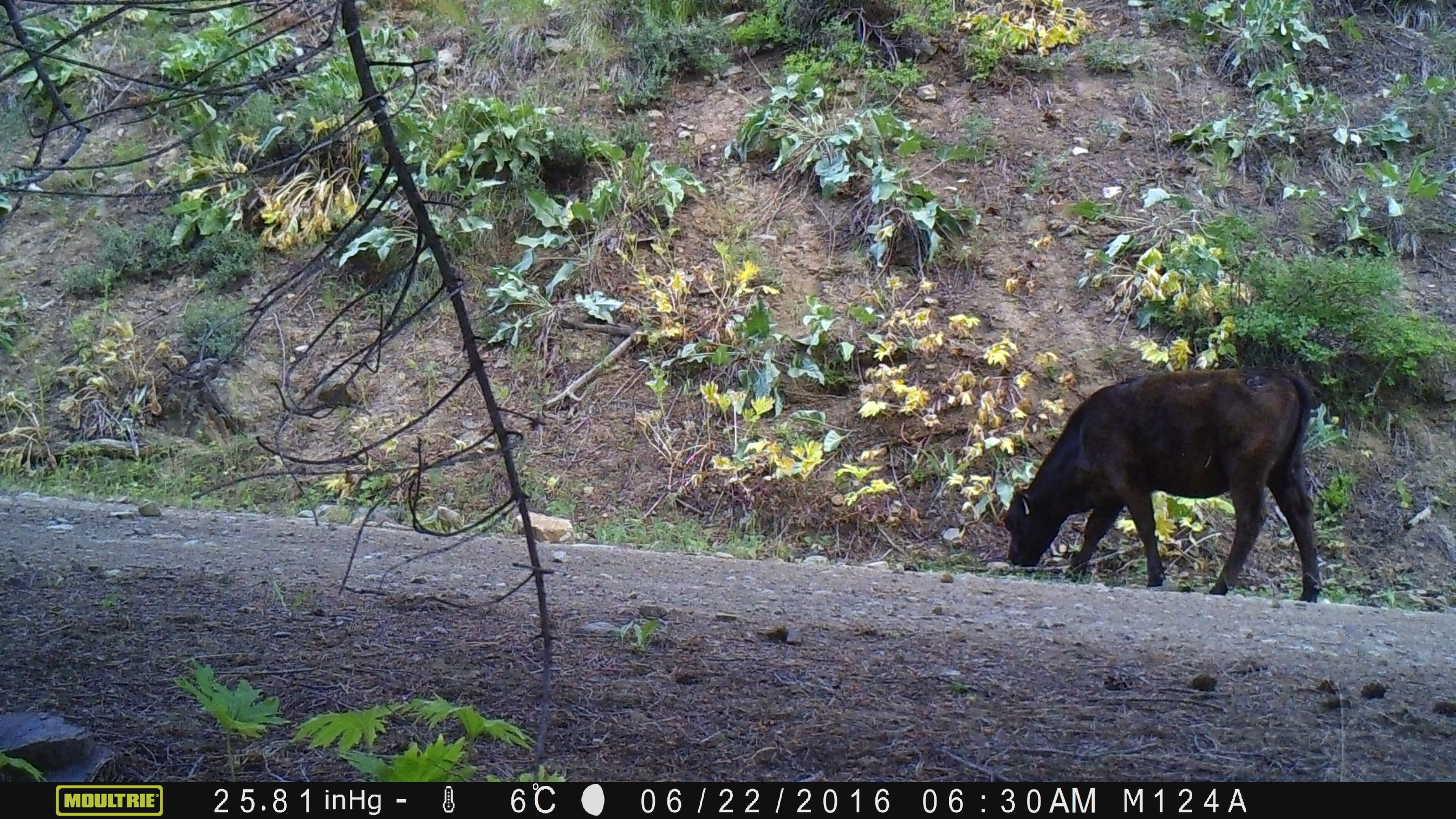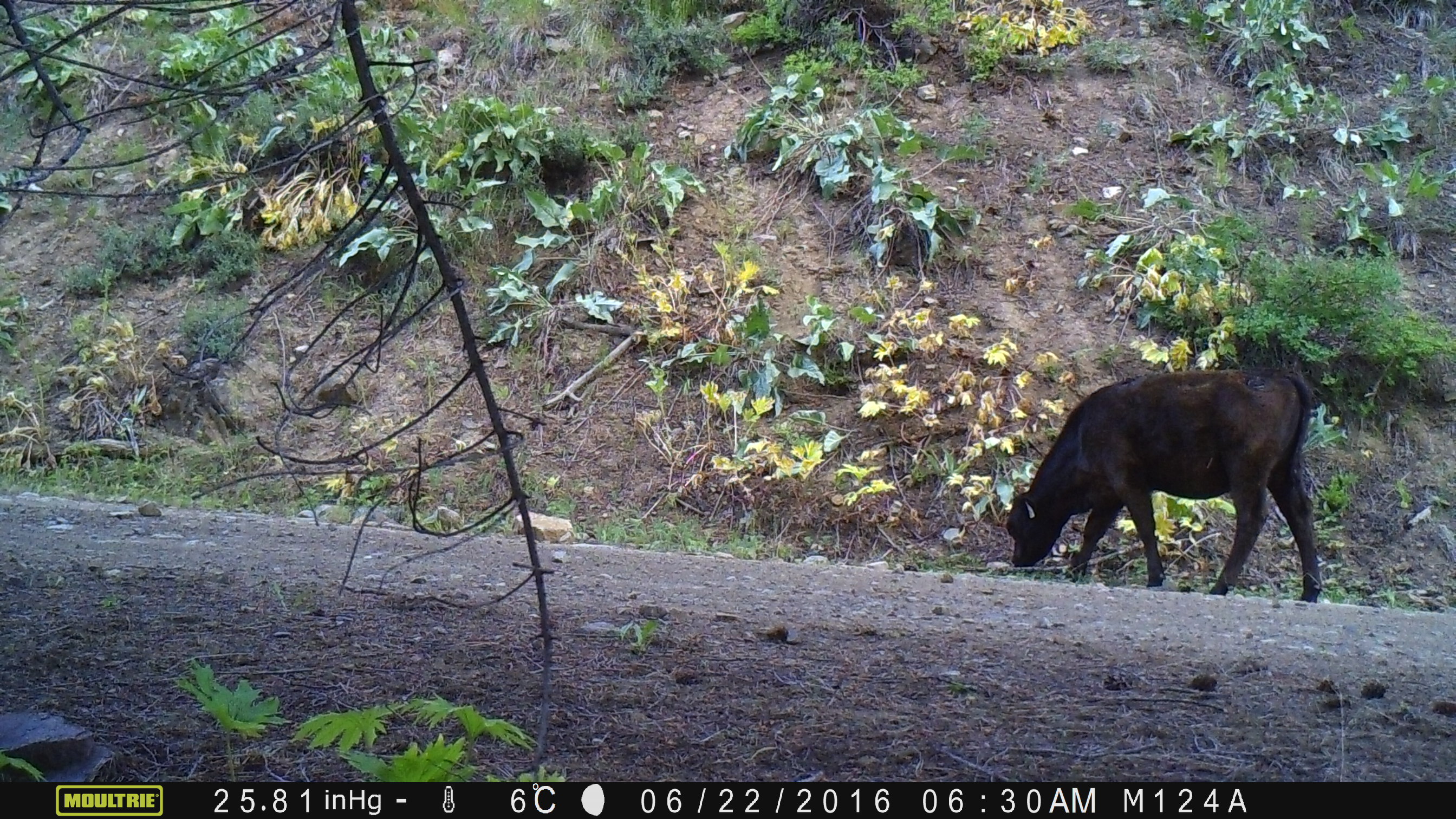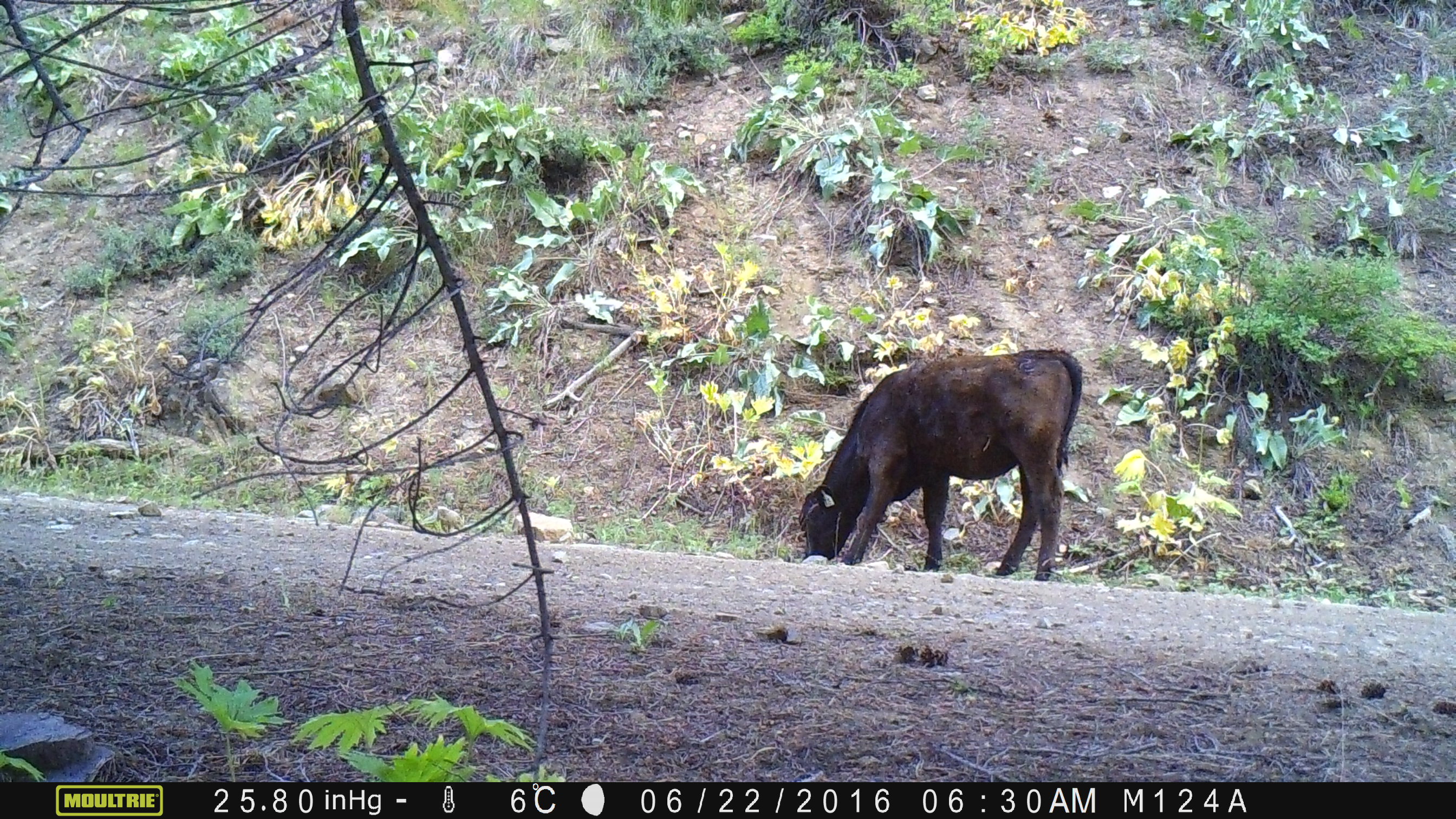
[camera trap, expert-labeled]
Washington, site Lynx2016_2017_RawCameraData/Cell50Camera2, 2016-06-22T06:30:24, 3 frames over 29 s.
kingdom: Animalia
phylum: Chordata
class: Mammalia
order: Artiodactyla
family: Bovidae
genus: Bos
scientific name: Bos taurus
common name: domestic cattle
Domestic cattle (Bos taurus). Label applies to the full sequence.